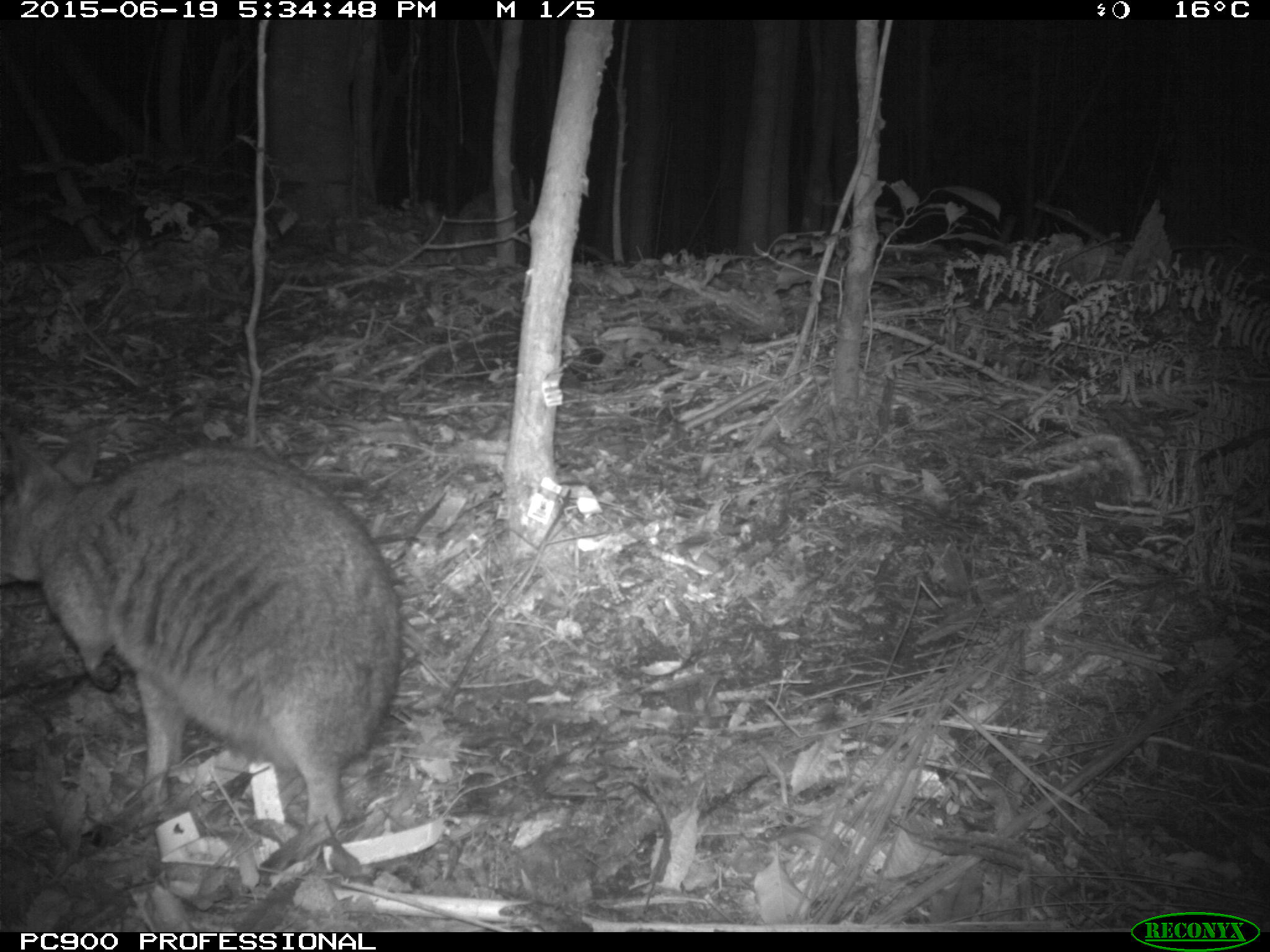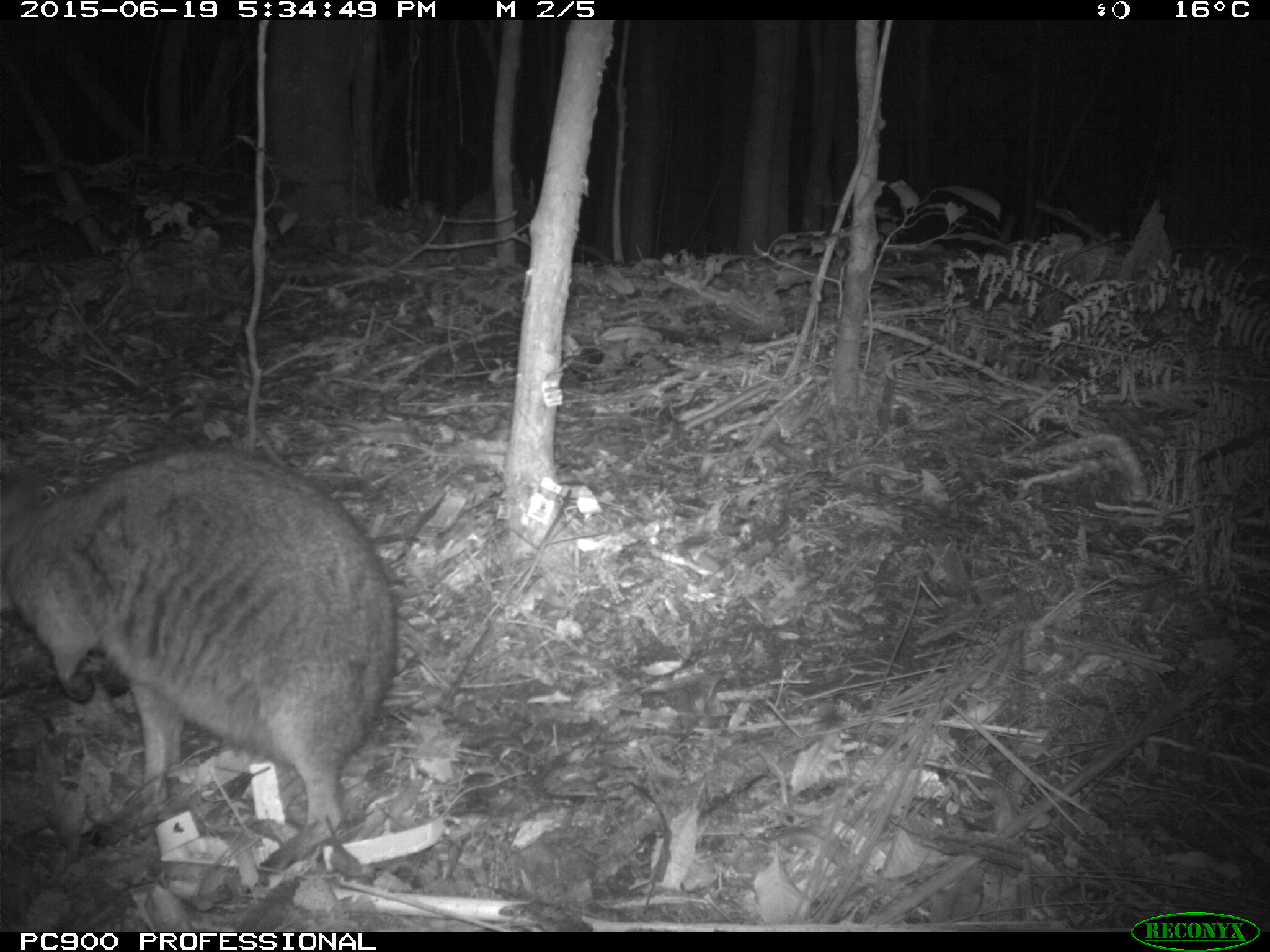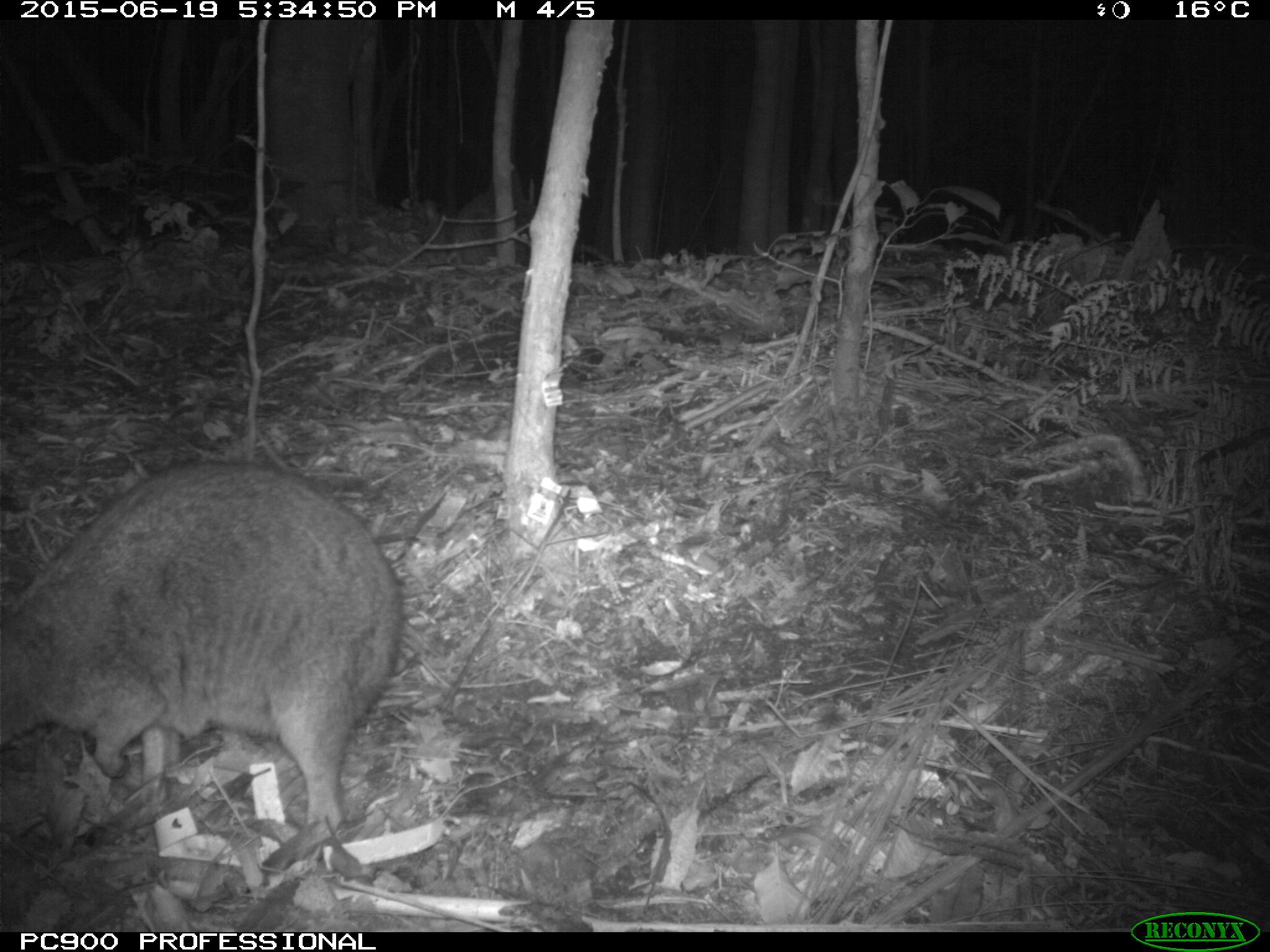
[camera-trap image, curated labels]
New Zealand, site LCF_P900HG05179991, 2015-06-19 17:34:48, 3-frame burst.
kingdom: Animalia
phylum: Chordata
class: Mammalia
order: Diprotodontia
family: Macropodidae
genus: Notamacropus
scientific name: Notamacropus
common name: wallaby